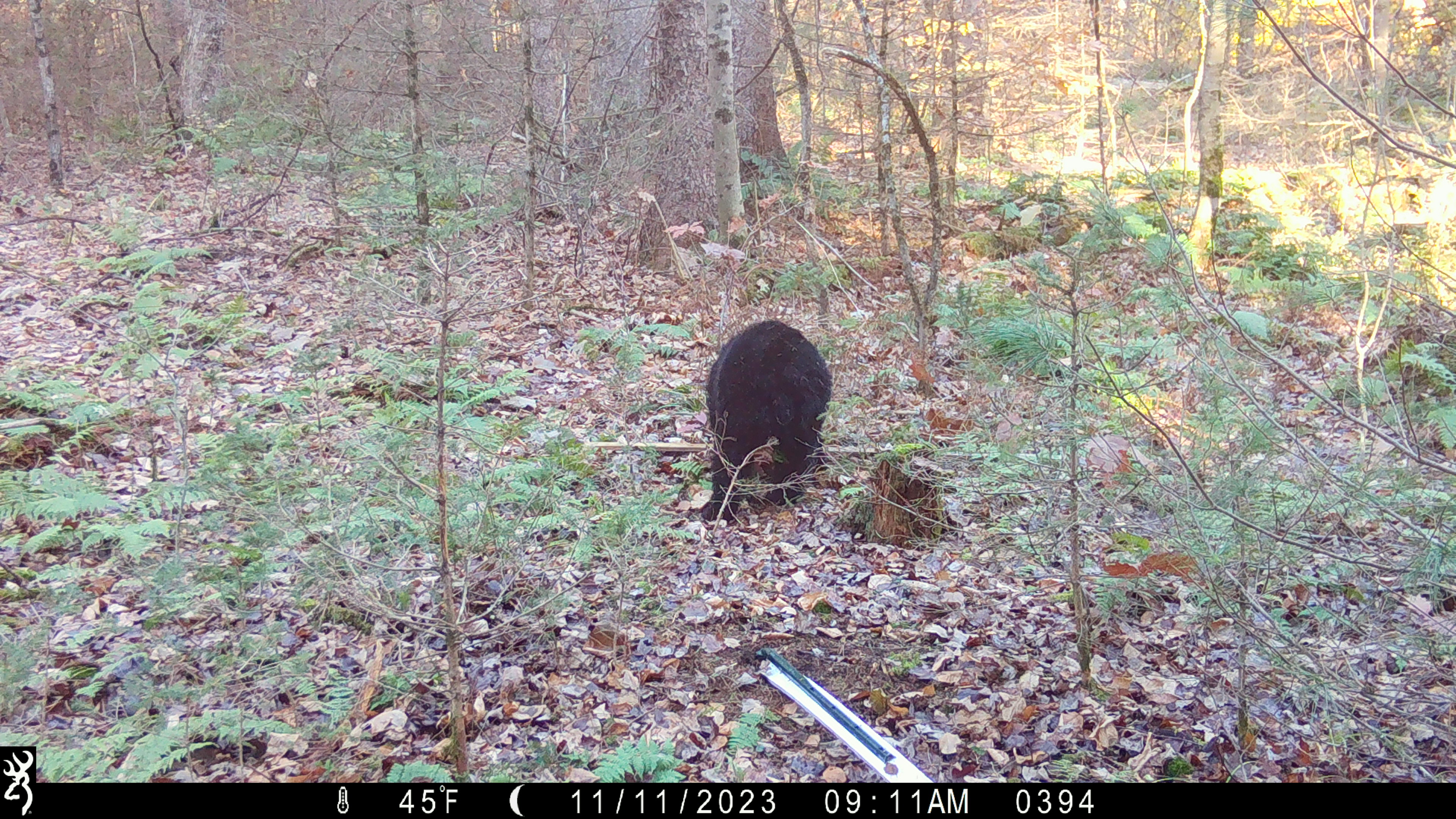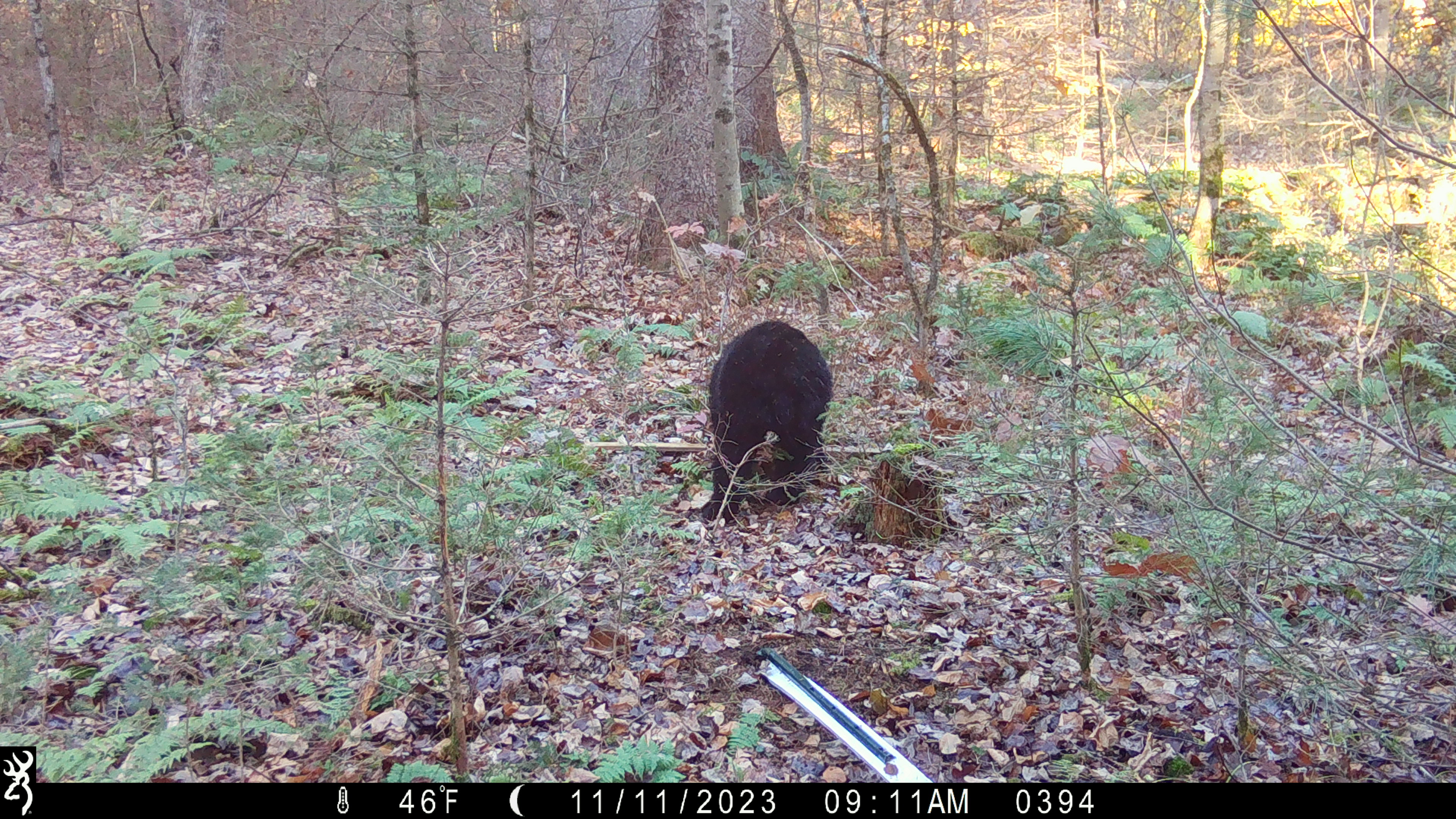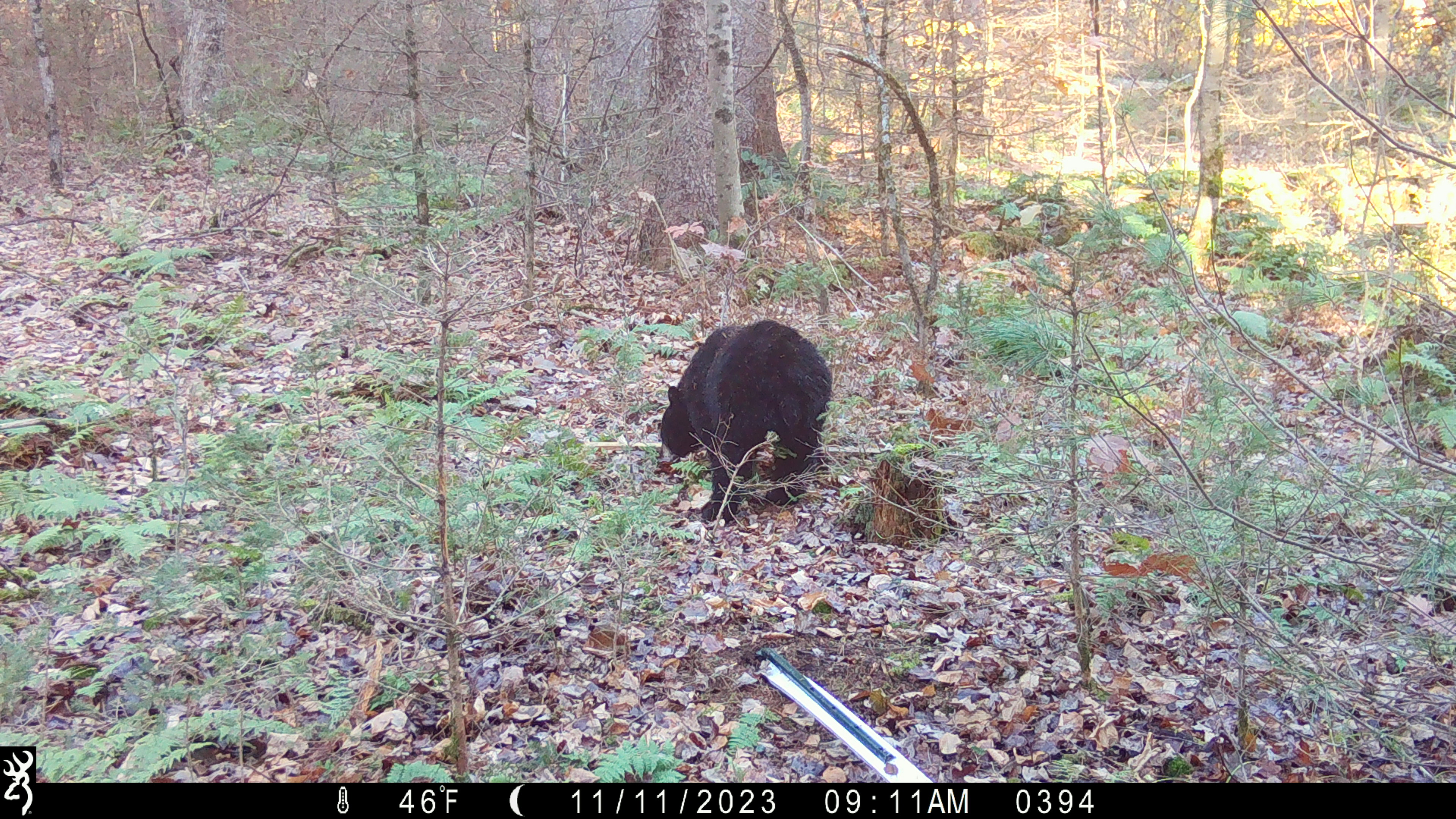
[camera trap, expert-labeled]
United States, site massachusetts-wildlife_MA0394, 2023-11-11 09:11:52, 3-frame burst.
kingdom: Animalia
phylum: Chordata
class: Mammalia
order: Carnivora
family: Ursidae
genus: Ursus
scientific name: Ursus americanus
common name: black bear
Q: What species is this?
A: Black bear (Ursus americanus).